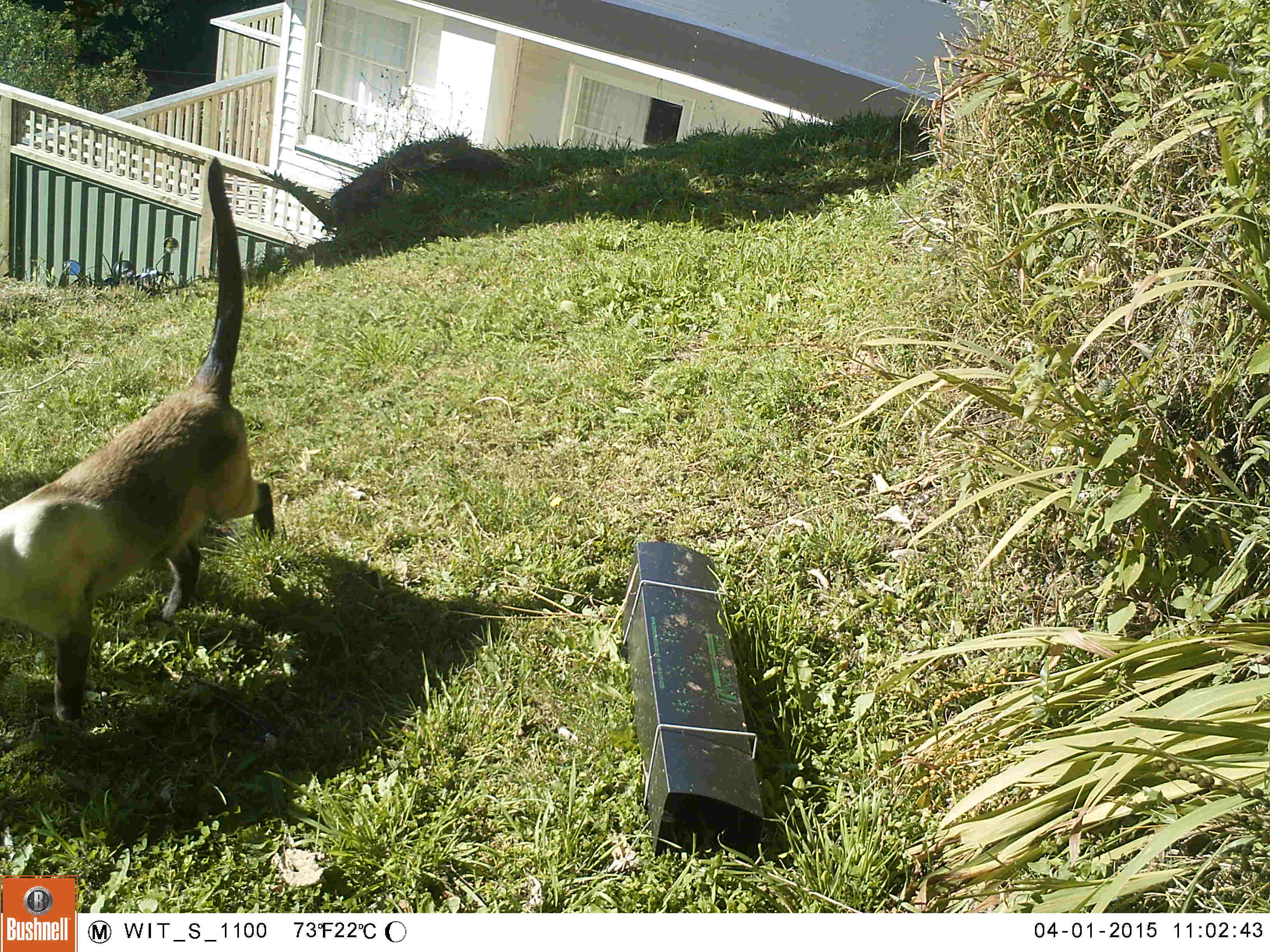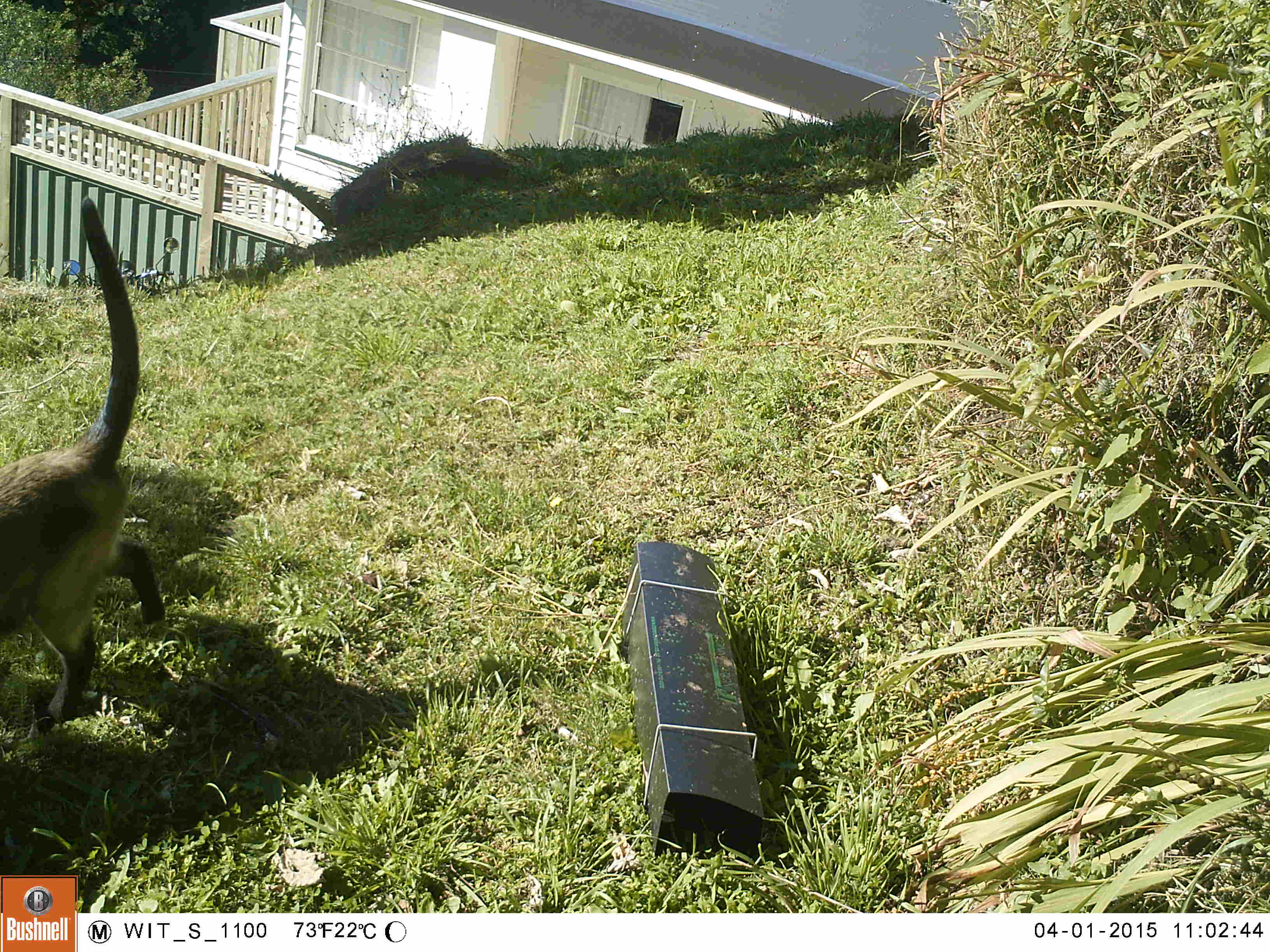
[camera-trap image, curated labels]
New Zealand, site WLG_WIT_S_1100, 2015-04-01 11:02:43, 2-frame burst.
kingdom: Animalia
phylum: Chordata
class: Mammalia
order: Carnivora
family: Felidae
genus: Felis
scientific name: Felis catus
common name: domestic cat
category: cat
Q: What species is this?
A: Cat (domestic cat) (Felis catus).